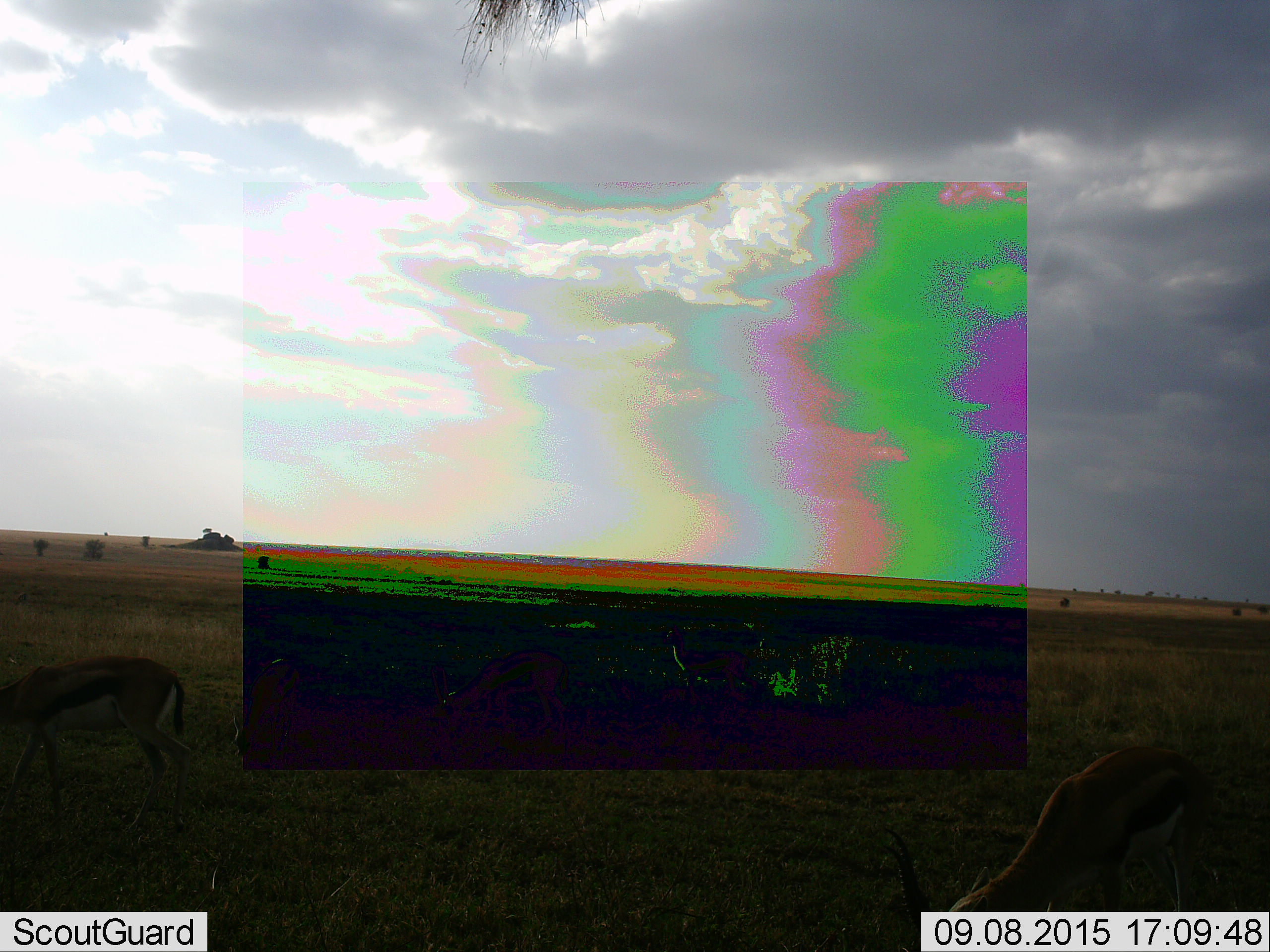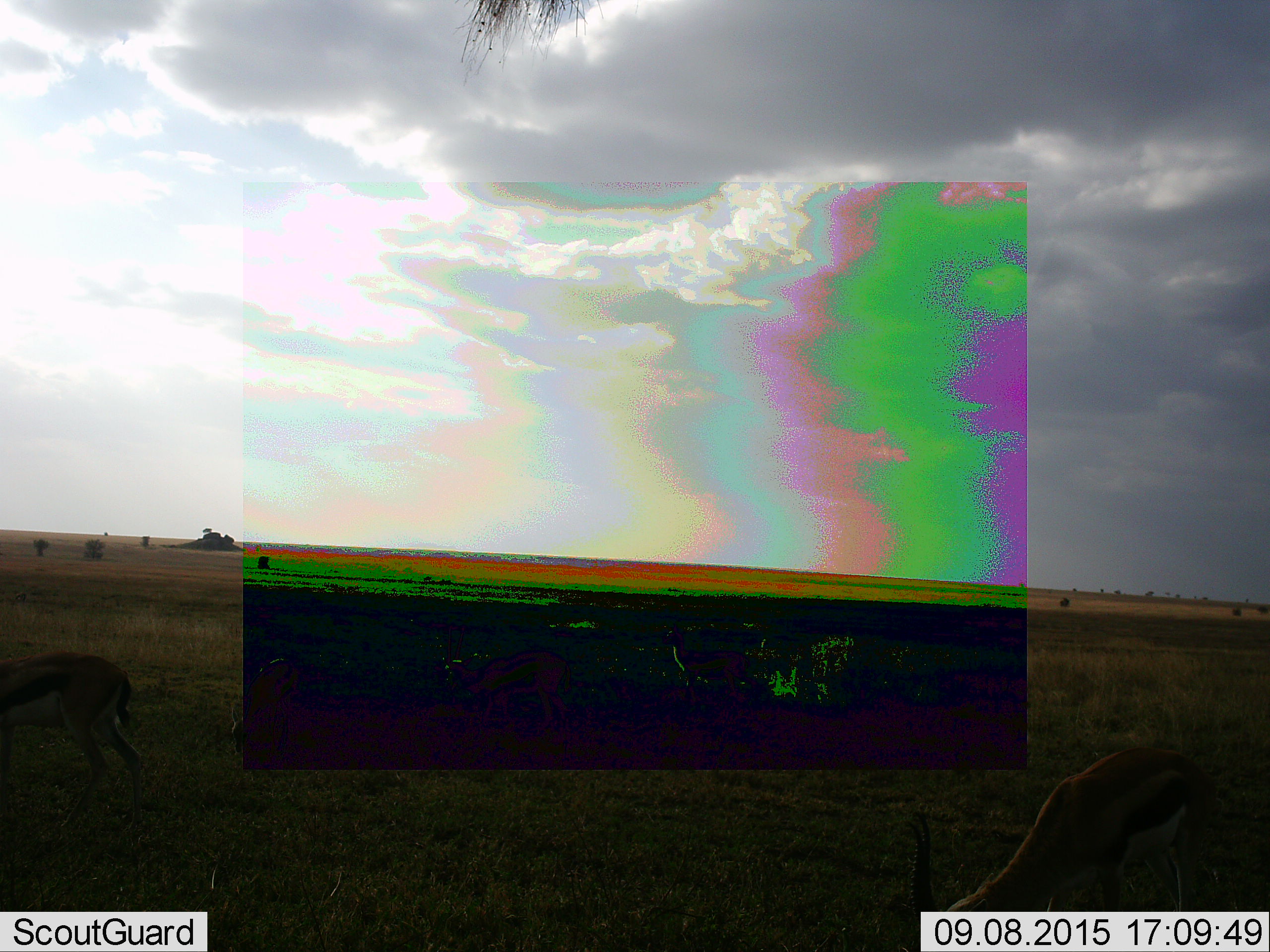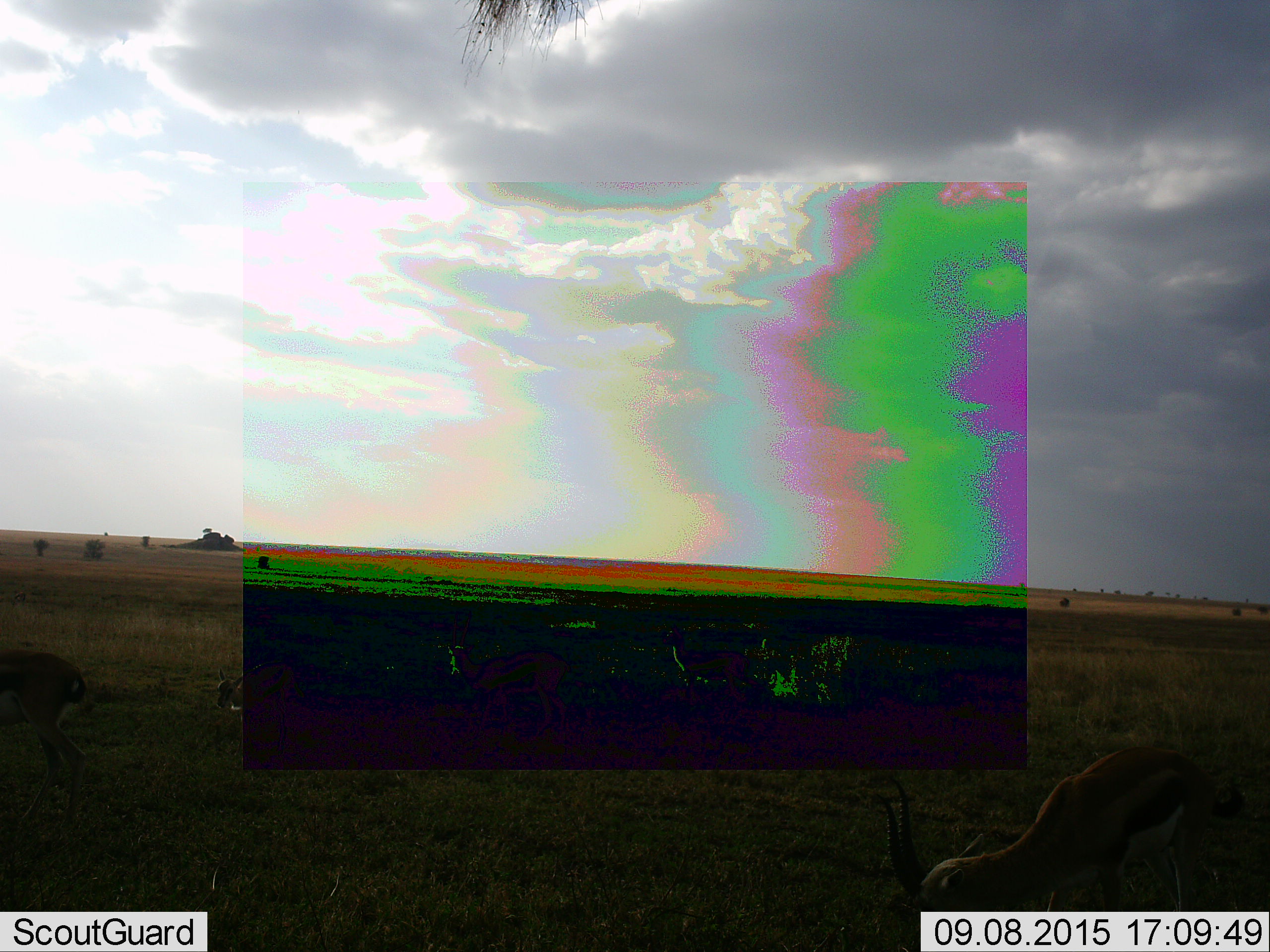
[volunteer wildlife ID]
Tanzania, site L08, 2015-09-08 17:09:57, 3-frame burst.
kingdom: Animalia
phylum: Chordata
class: Mammalia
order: Artiodactyla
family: Bovidae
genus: Eudorcas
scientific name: Eudorcas thomsonii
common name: thomson's gazelle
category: gazellethomsons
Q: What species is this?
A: Gazellethomsons (thomson's gazelle) (Eudorcas thomsonii).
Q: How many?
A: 5.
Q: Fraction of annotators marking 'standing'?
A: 25%.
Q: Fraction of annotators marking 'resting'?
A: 0%.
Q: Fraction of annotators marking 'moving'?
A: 25%.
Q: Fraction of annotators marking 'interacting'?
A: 0%.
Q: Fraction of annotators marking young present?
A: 25%.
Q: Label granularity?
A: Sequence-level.